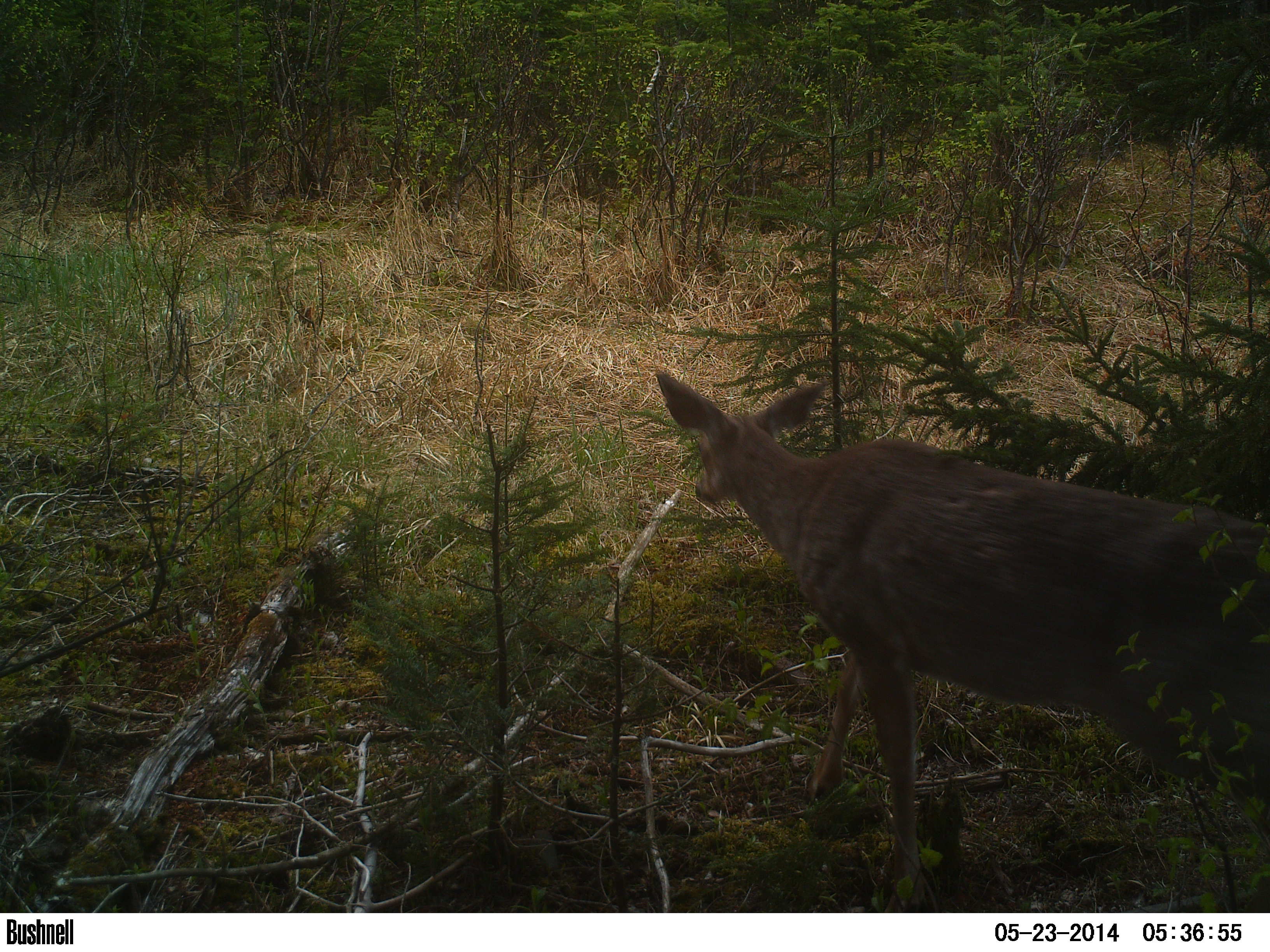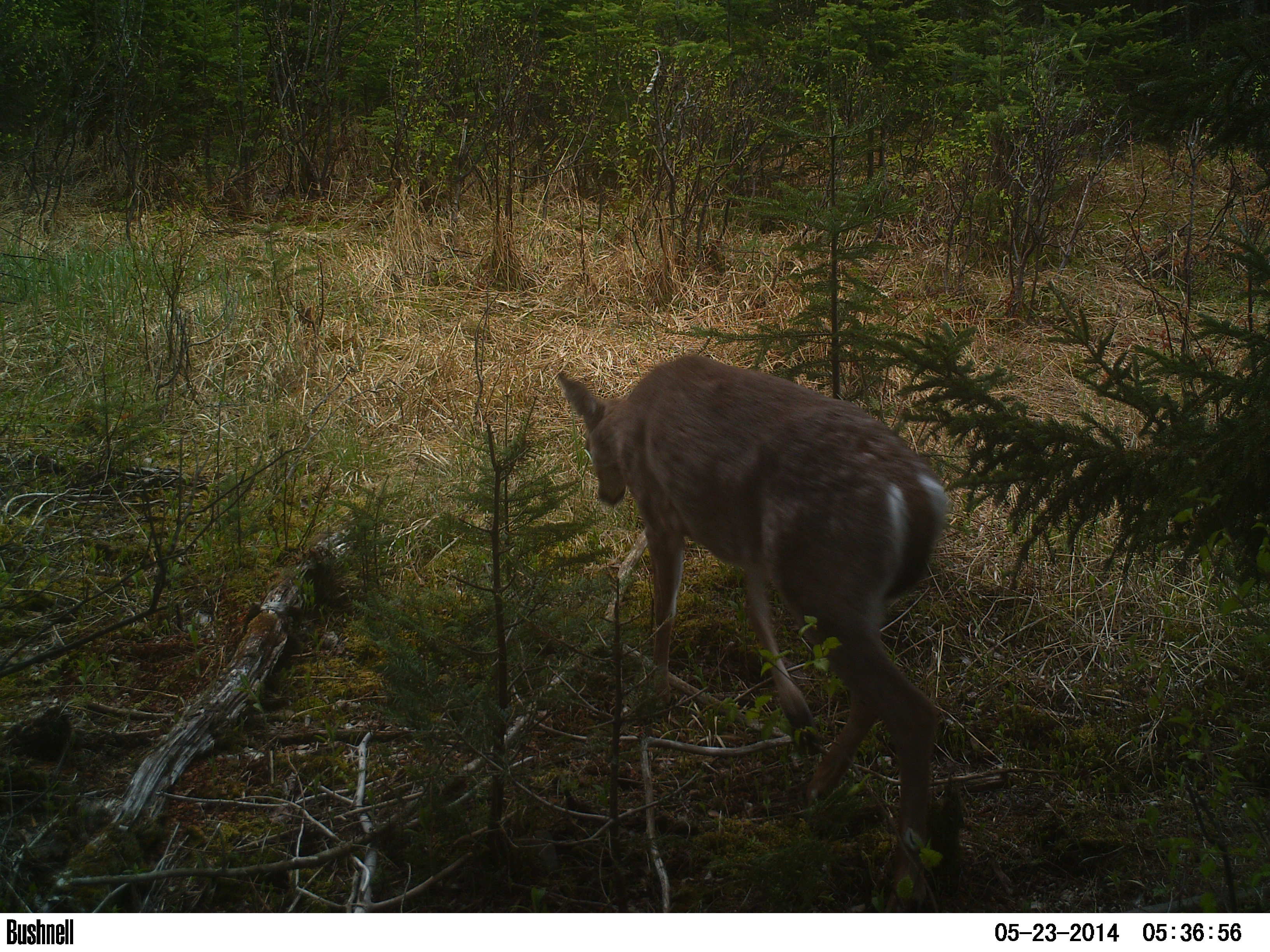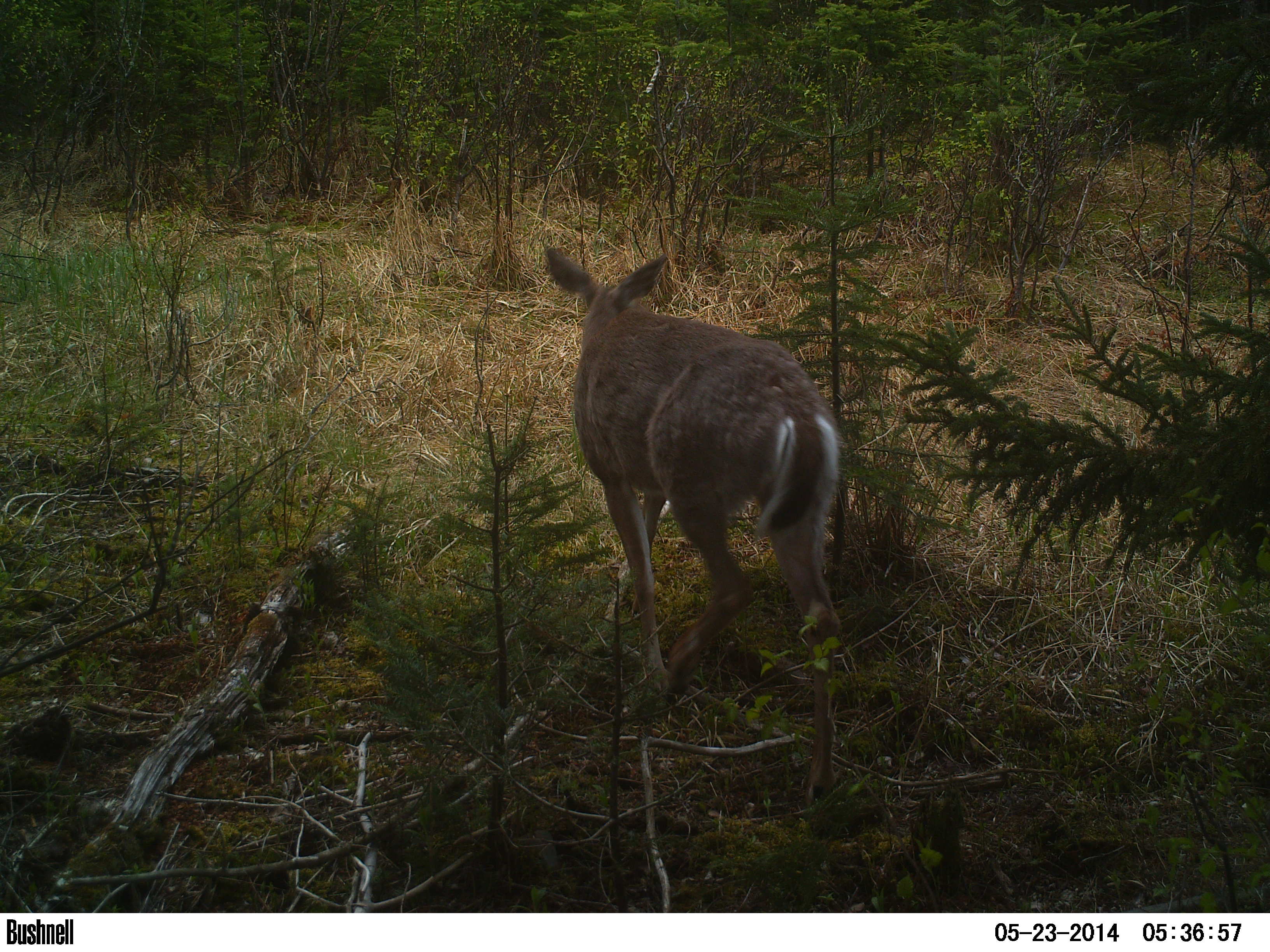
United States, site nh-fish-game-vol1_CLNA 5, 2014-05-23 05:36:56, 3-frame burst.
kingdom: Animalia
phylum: Chordata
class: Mammalia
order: Artiodactyla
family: Cervidae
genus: Odocoileus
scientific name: Odocoileus virginianus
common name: white-tailed deer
White-tailed deer (Odocoileus virginianus).